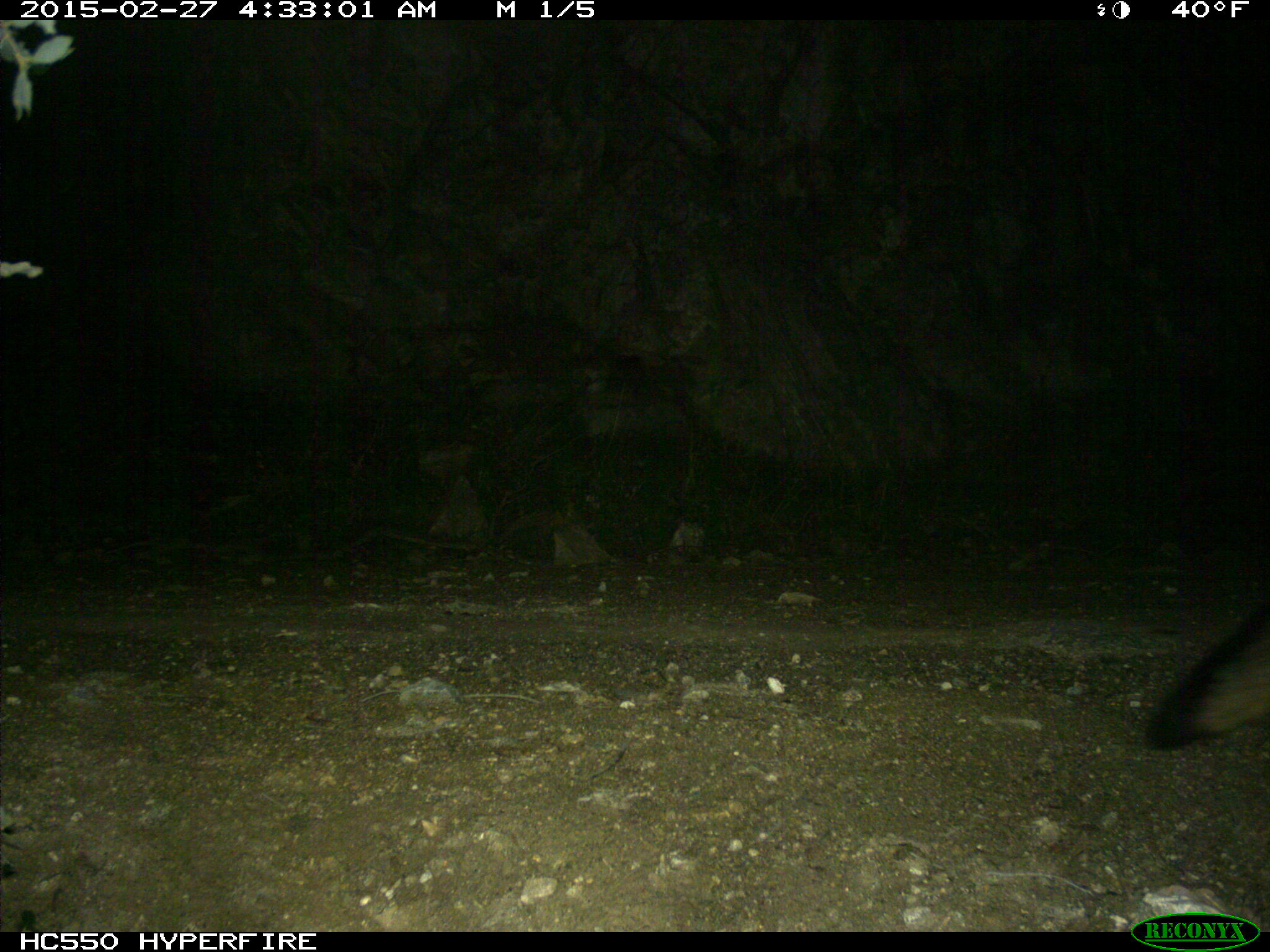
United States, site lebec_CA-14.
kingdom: Animalia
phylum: Chordata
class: Mammalia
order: Carnivora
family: Canidae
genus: Urocyon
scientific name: Urocyon cinereoargenteus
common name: gray fox